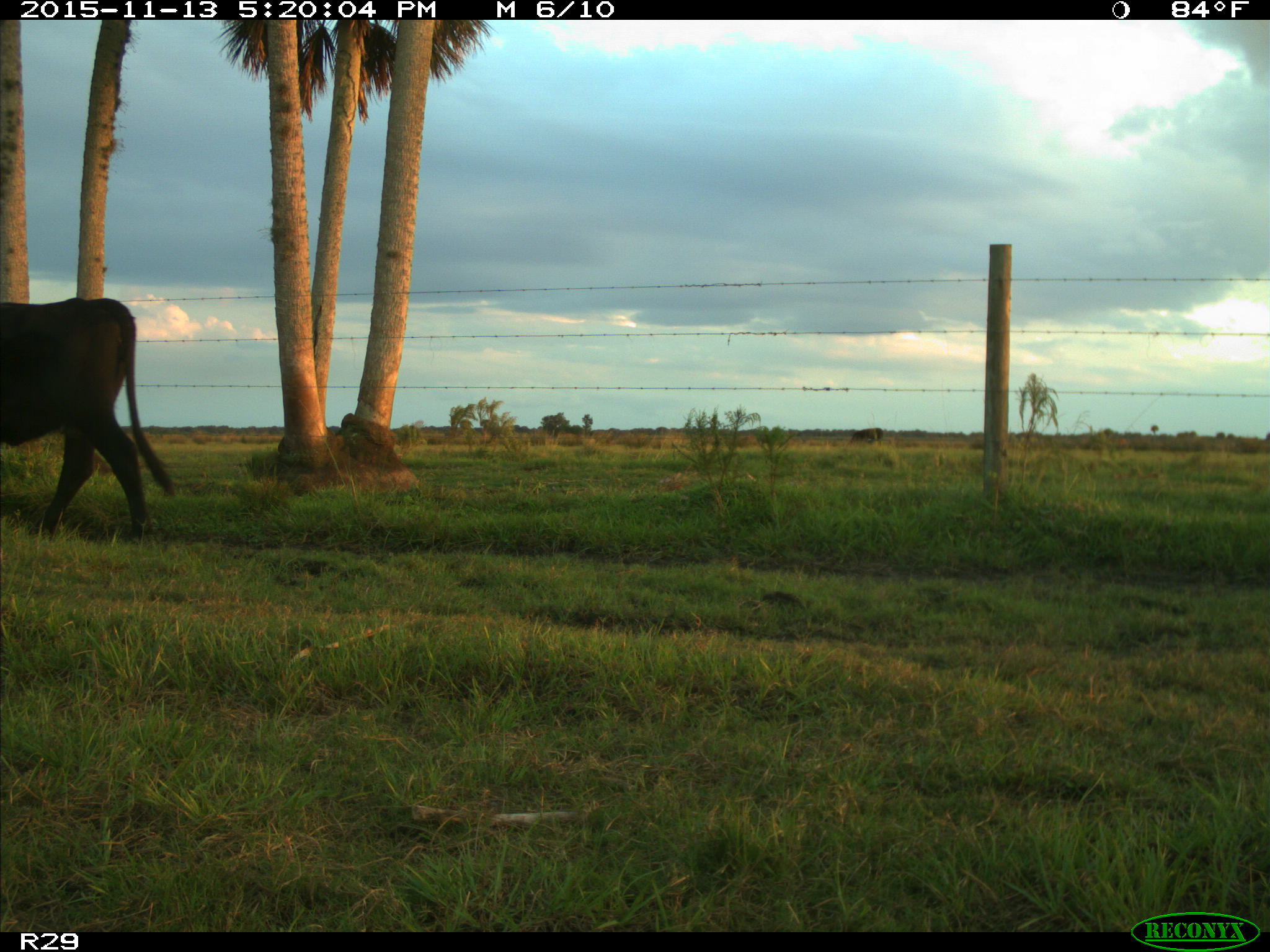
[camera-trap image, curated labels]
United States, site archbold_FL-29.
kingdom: Animalia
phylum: Chordata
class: Mammalia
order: Artiodactyla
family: Bovidae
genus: Bos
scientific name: Bos taurus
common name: domestic cow